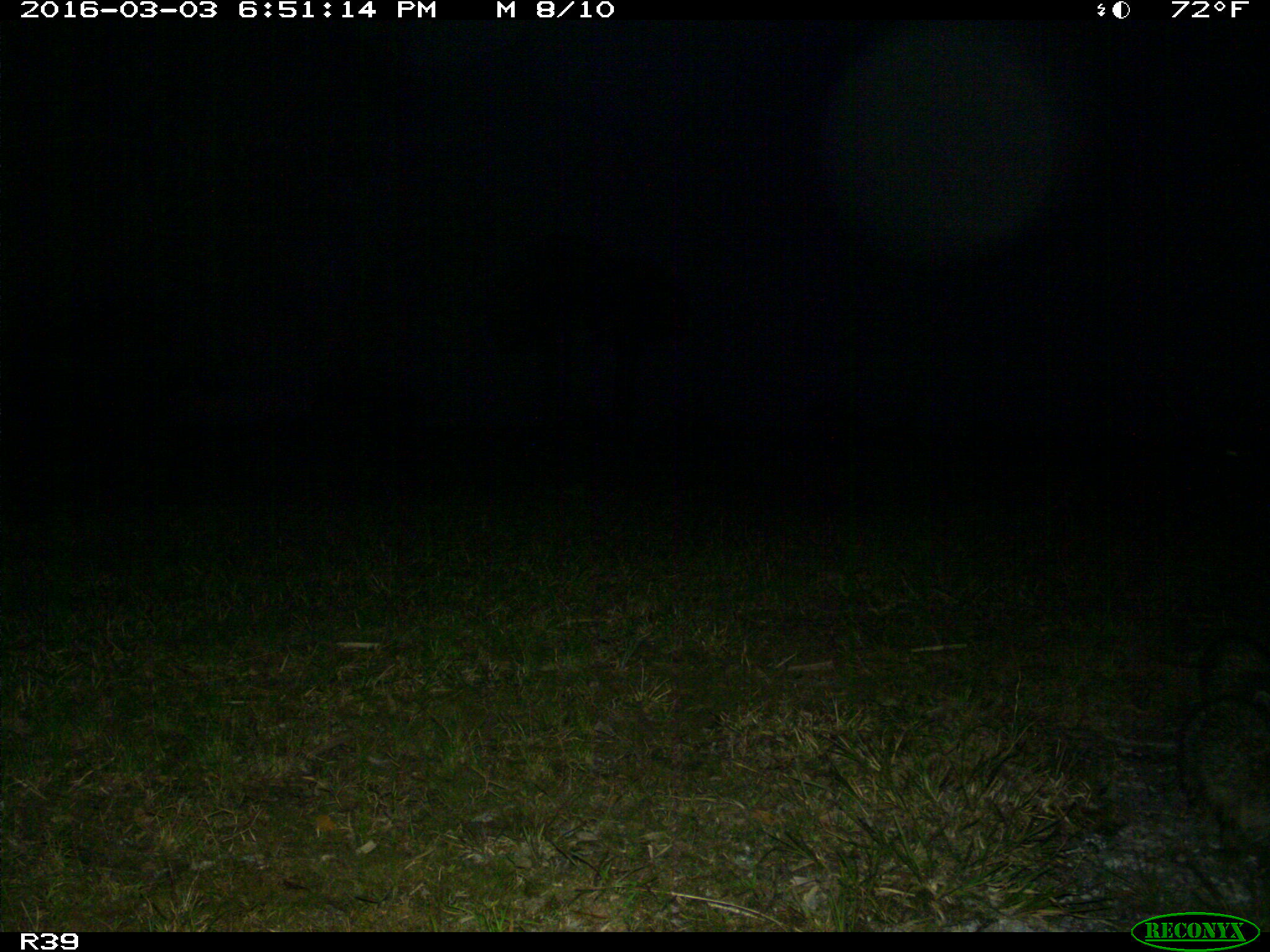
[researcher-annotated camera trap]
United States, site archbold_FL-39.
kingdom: Animalia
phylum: Chordata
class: Mammalia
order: Carnivora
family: Procyonidae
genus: Procyon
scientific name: Procyon lotor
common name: common raccoon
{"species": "Procyon lotor (common raccoon)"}